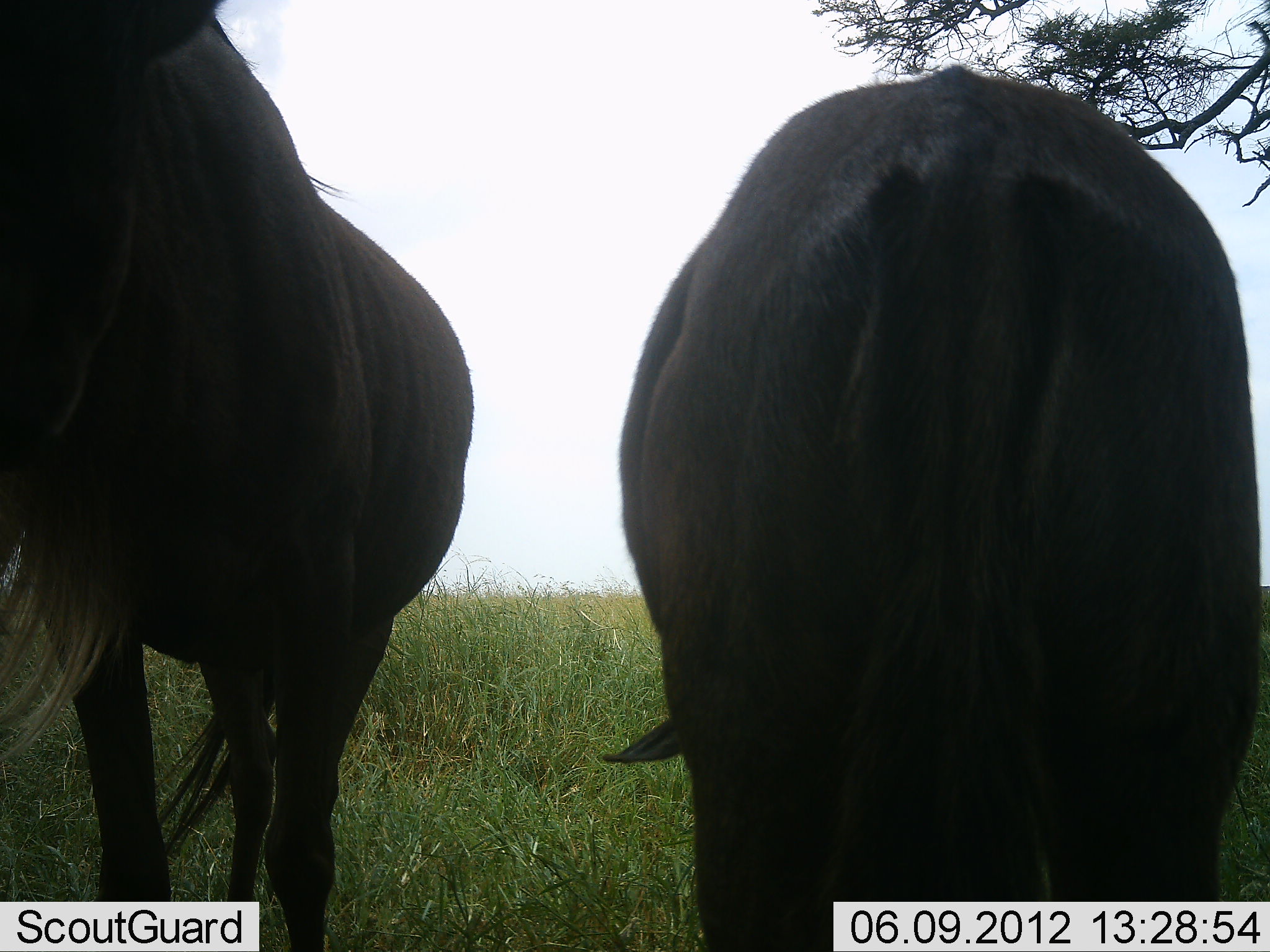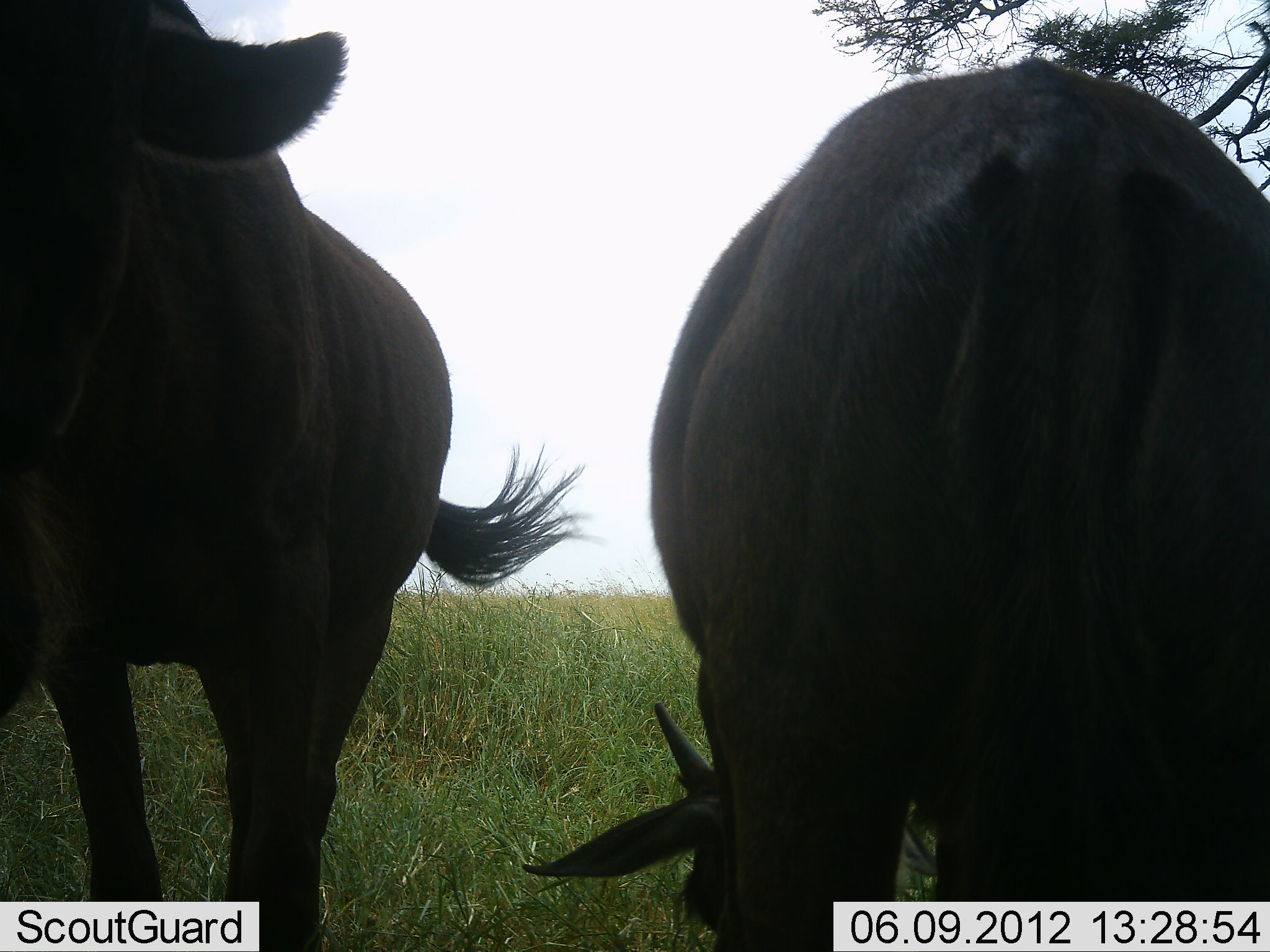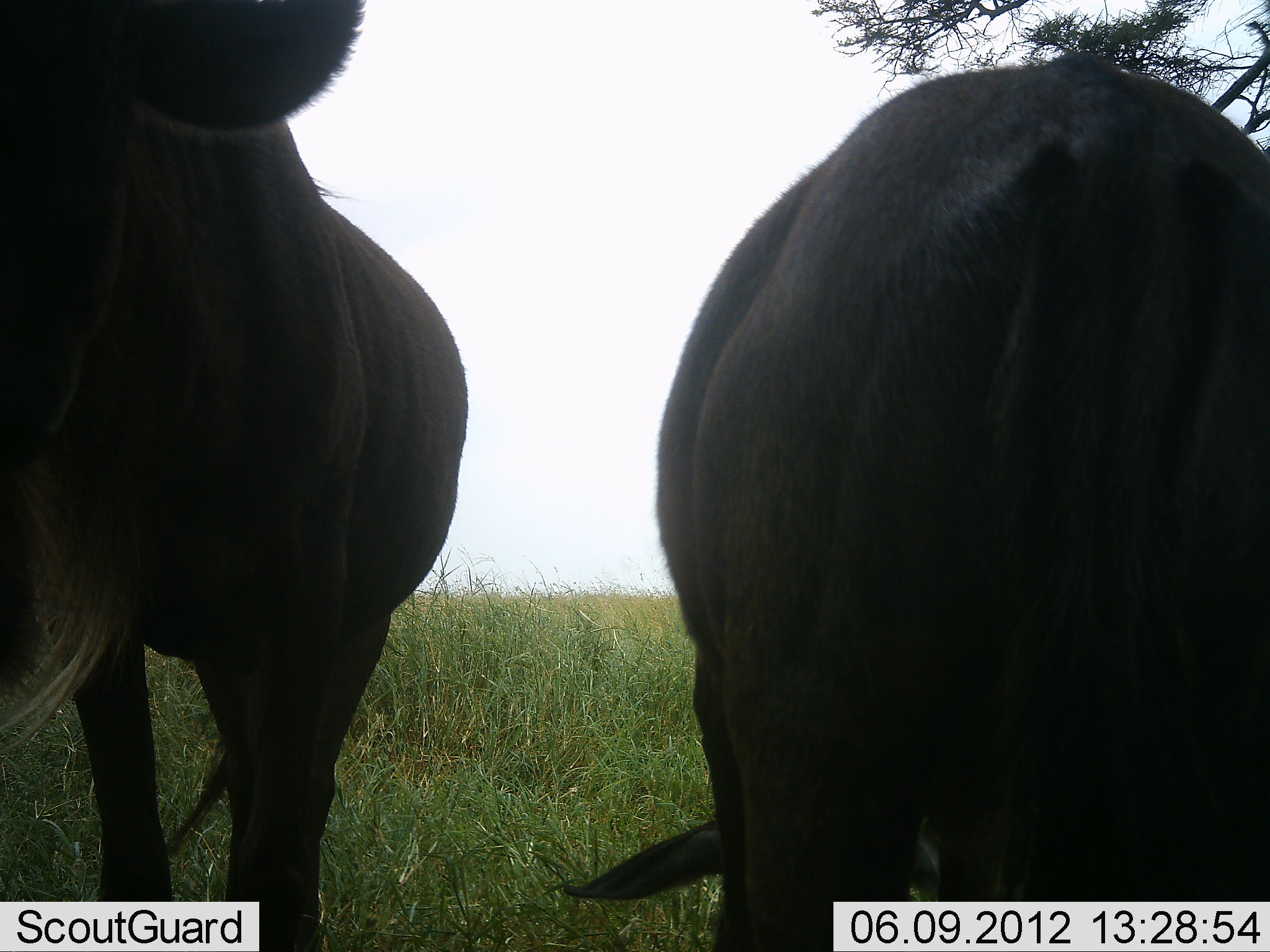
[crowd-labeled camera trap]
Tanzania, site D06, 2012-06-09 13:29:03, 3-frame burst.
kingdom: Animalia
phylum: Chordata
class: Mammalia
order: Artiodactyla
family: Bovidae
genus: Connochaetes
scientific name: Connochaetes taurinus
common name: blue wildebeest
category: wildebeest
Wildebeest (blue wildebeest) (Connochaetes taurinus), count 2. Behavior (volunteer vote fractions): standing 90%, resting 0%, moving 0%, interacting 0%. Young present (vote fraction): 0%. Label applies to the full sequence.